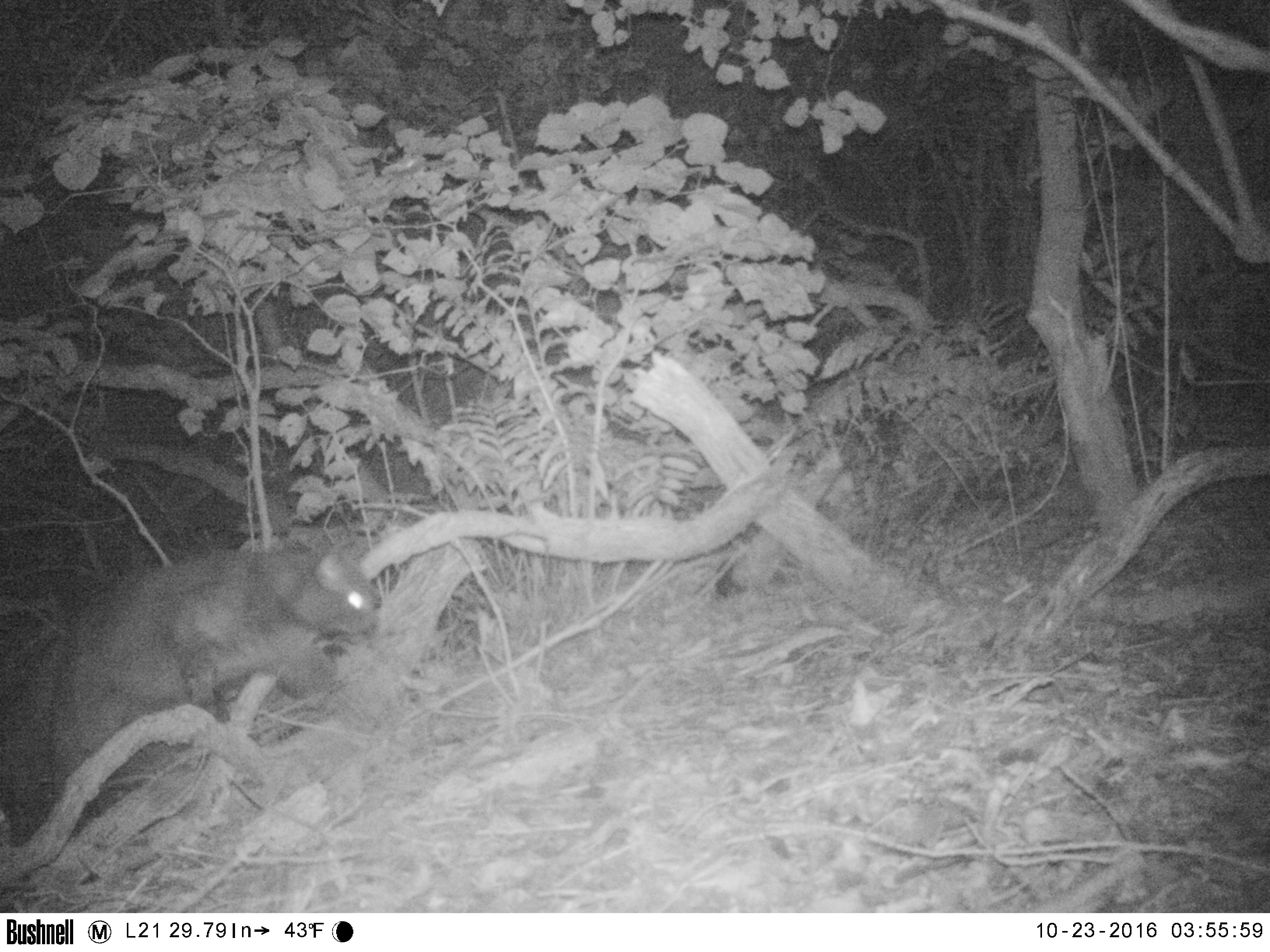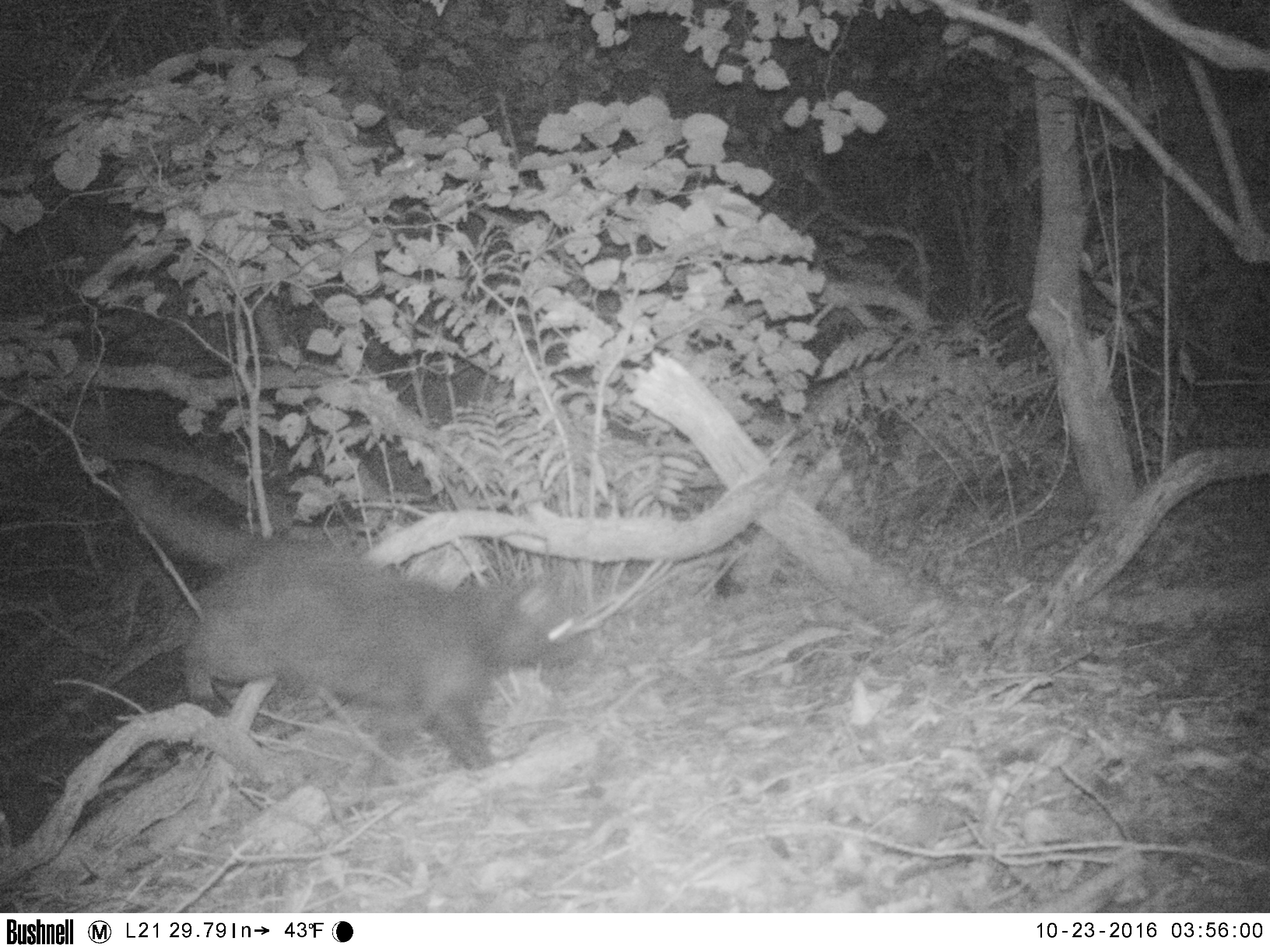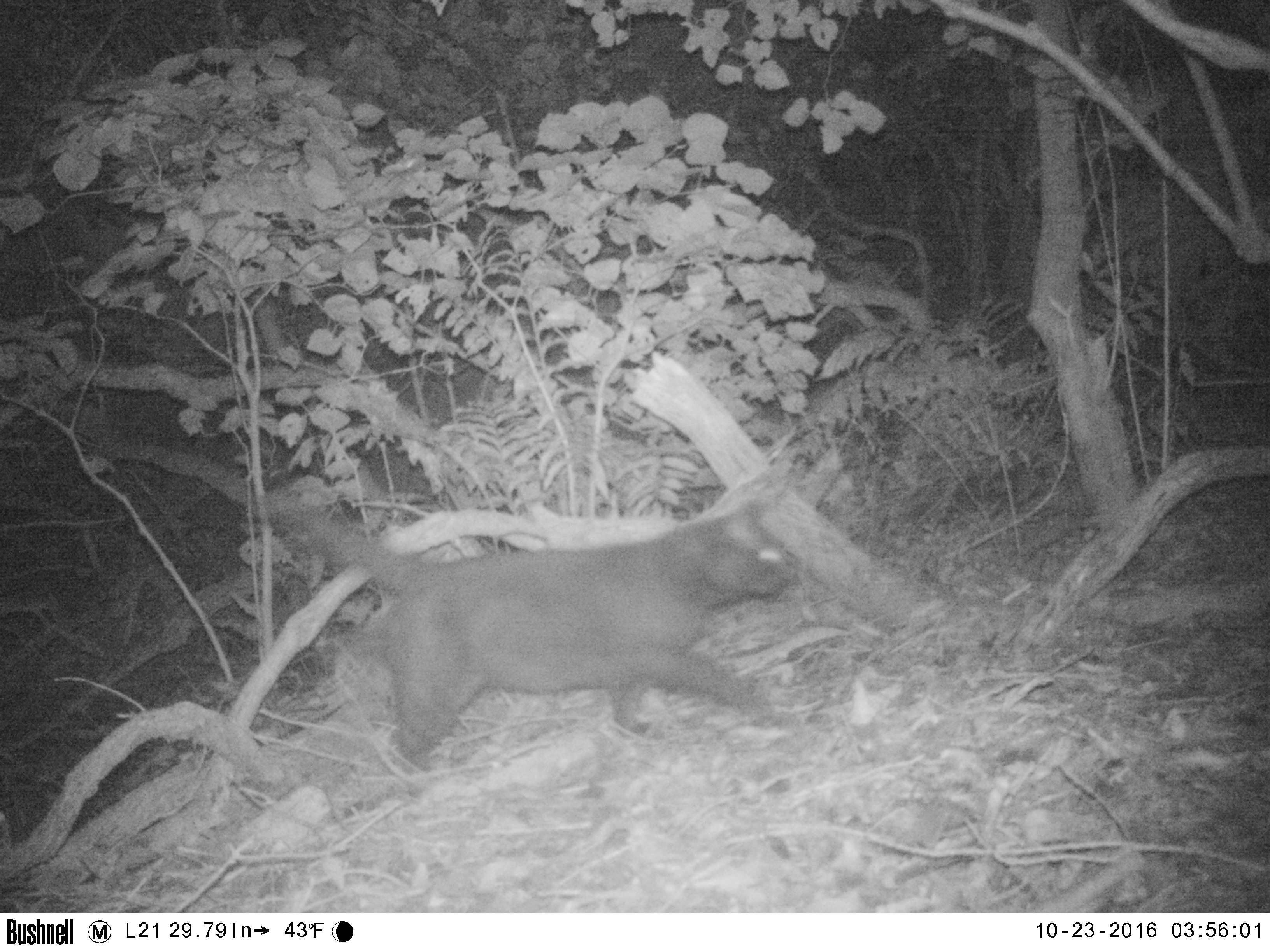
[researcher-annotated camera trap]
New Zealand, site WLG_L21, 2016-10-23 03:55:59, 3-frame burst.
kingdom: Animalia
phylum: Chordata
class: Mammalia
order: Carnivora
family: Felidae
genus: Felis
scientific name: Felis catus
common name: domestic cat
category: cat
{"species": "cat (domestic cat) (Felis catus)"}